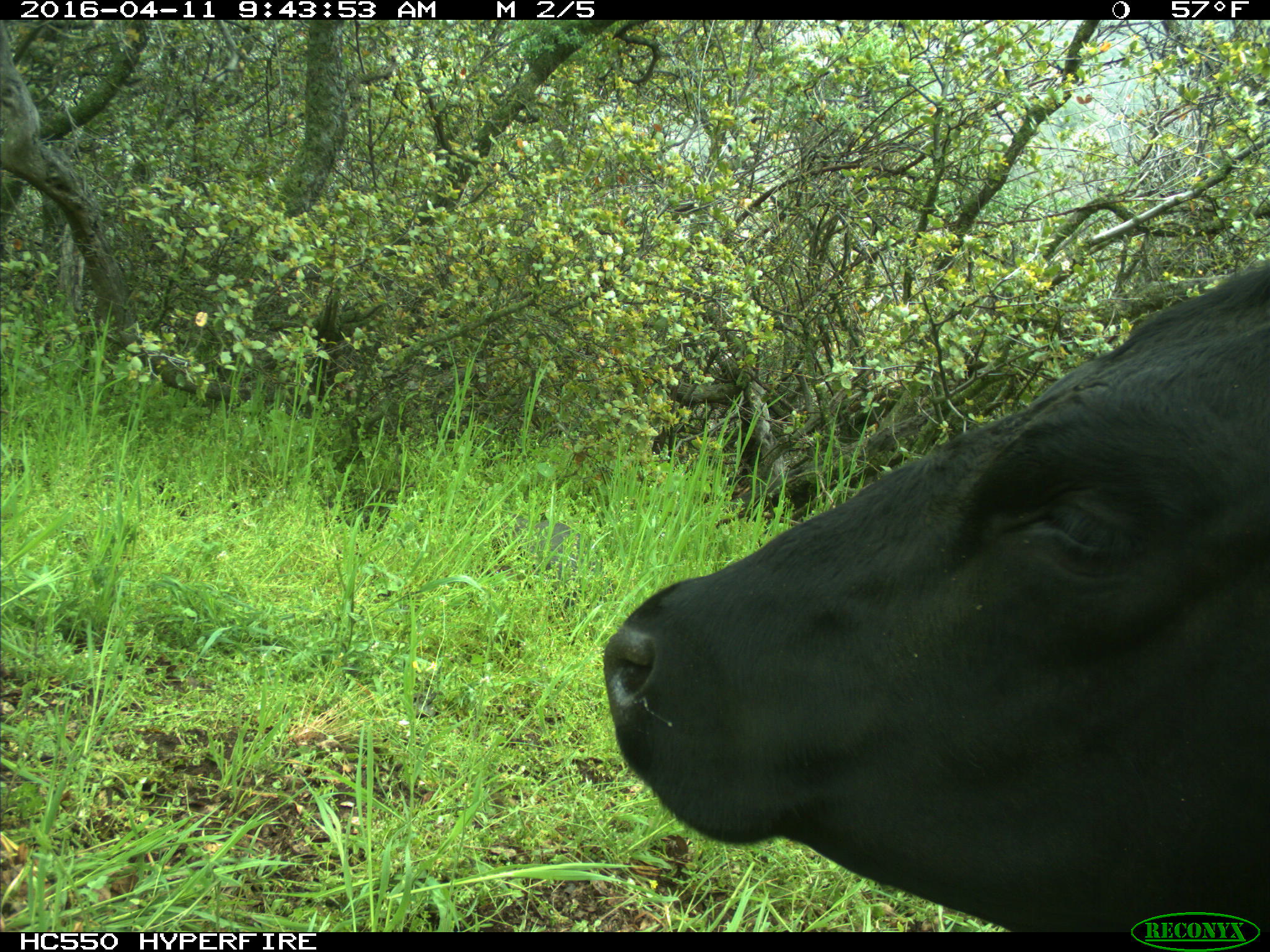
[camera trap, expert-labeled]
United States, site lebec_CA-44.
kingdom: Animalia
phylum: Chordata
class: Mammalia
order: Artiodactyla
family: Bovidae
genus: Bos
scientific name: Bos taurus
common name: domestic cow